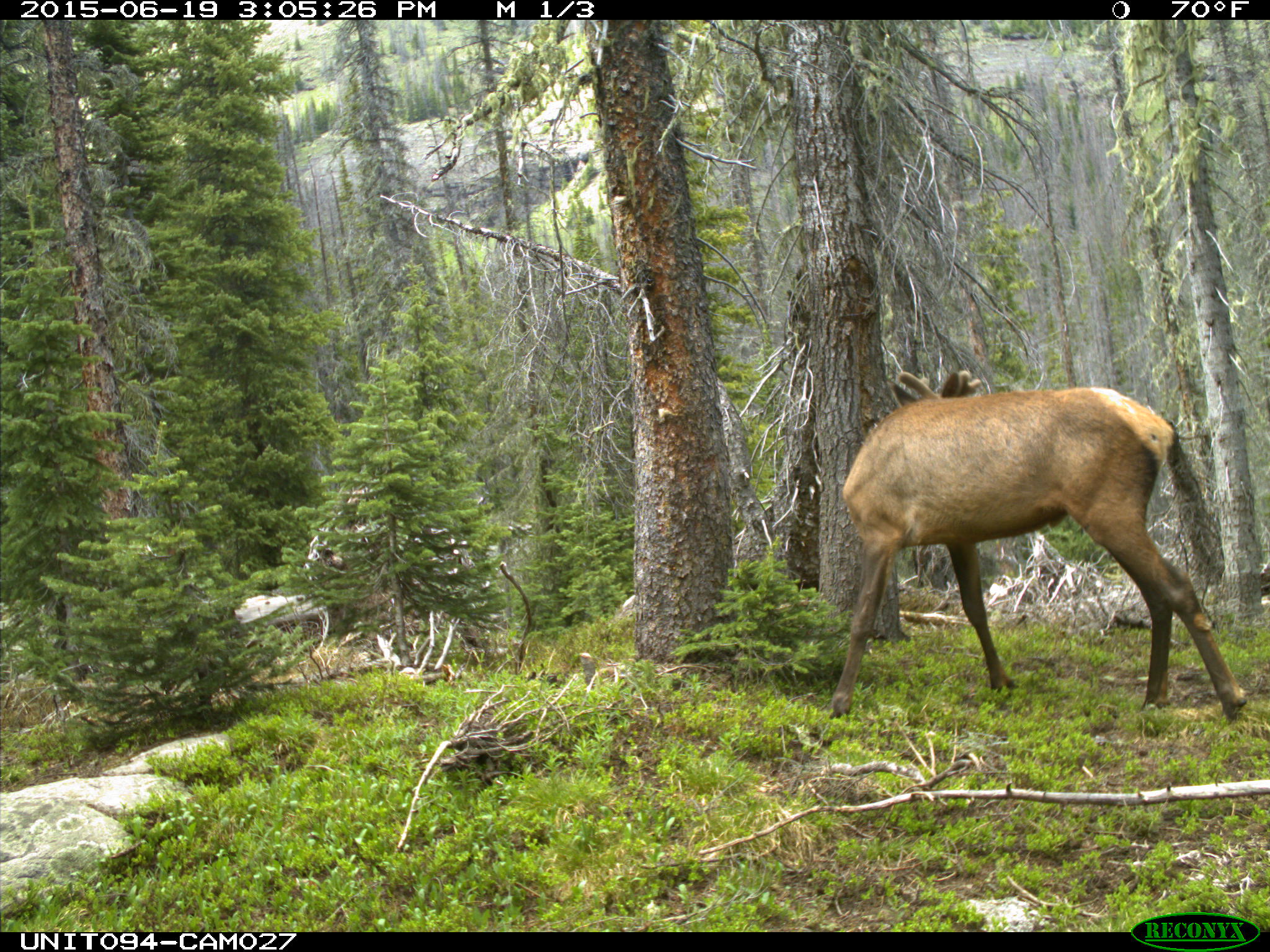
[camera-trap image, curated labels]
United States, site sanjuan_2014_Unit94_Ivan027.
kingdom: Animalia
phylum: Chordata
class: Mammalia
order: Artiodactyla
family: Cervidae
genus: Cervus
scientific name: Cervus elaphus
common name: red deer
Cervus elaphus (red deer).